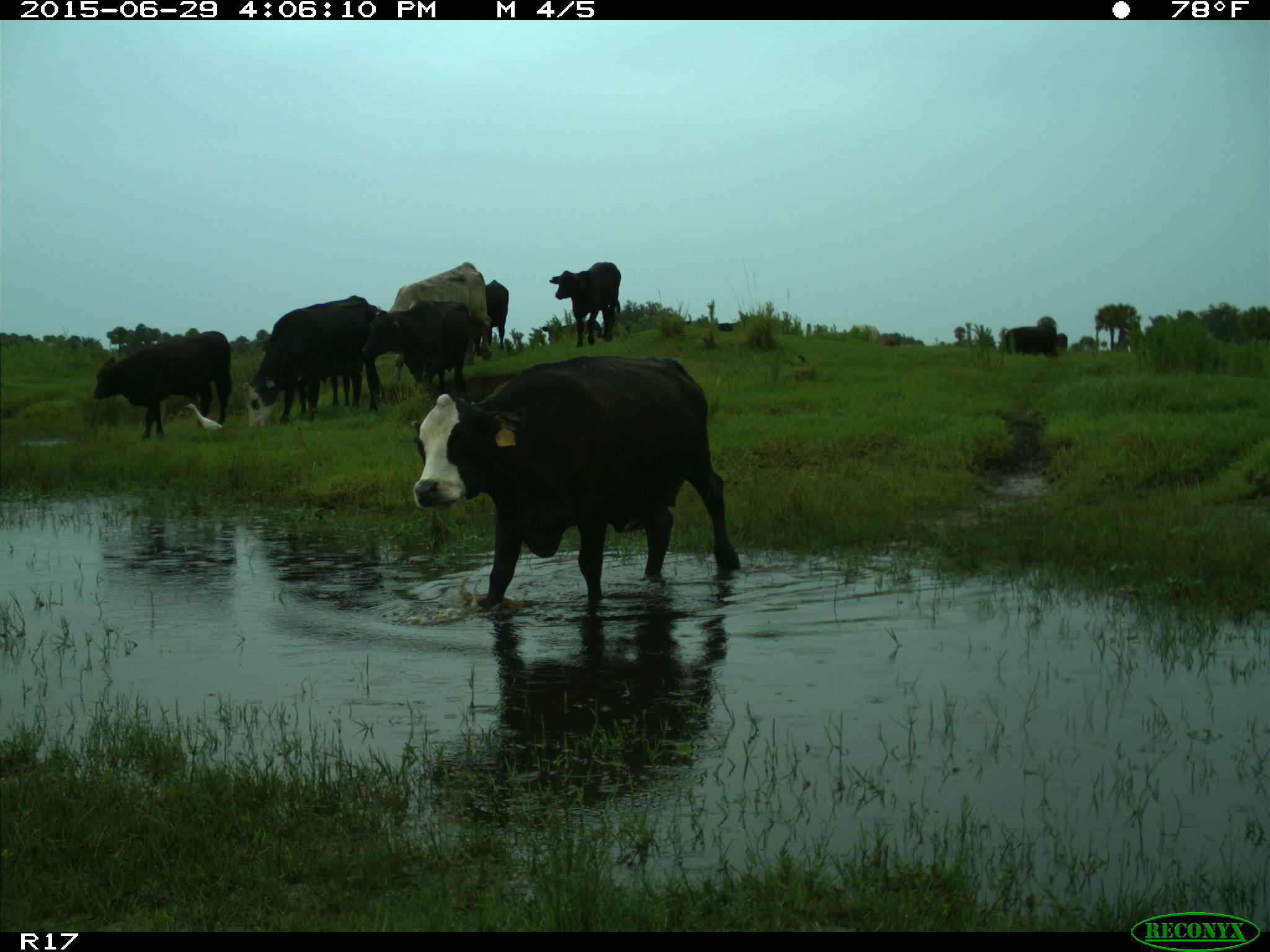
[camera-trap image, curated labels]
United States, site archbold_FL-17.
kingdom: Animalia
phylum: Chordata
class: Mammalia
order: Artiodactyla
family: Bovidae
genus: Bos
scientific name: Bos taurus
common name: domestic cow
Bos taurus (domestic cow).